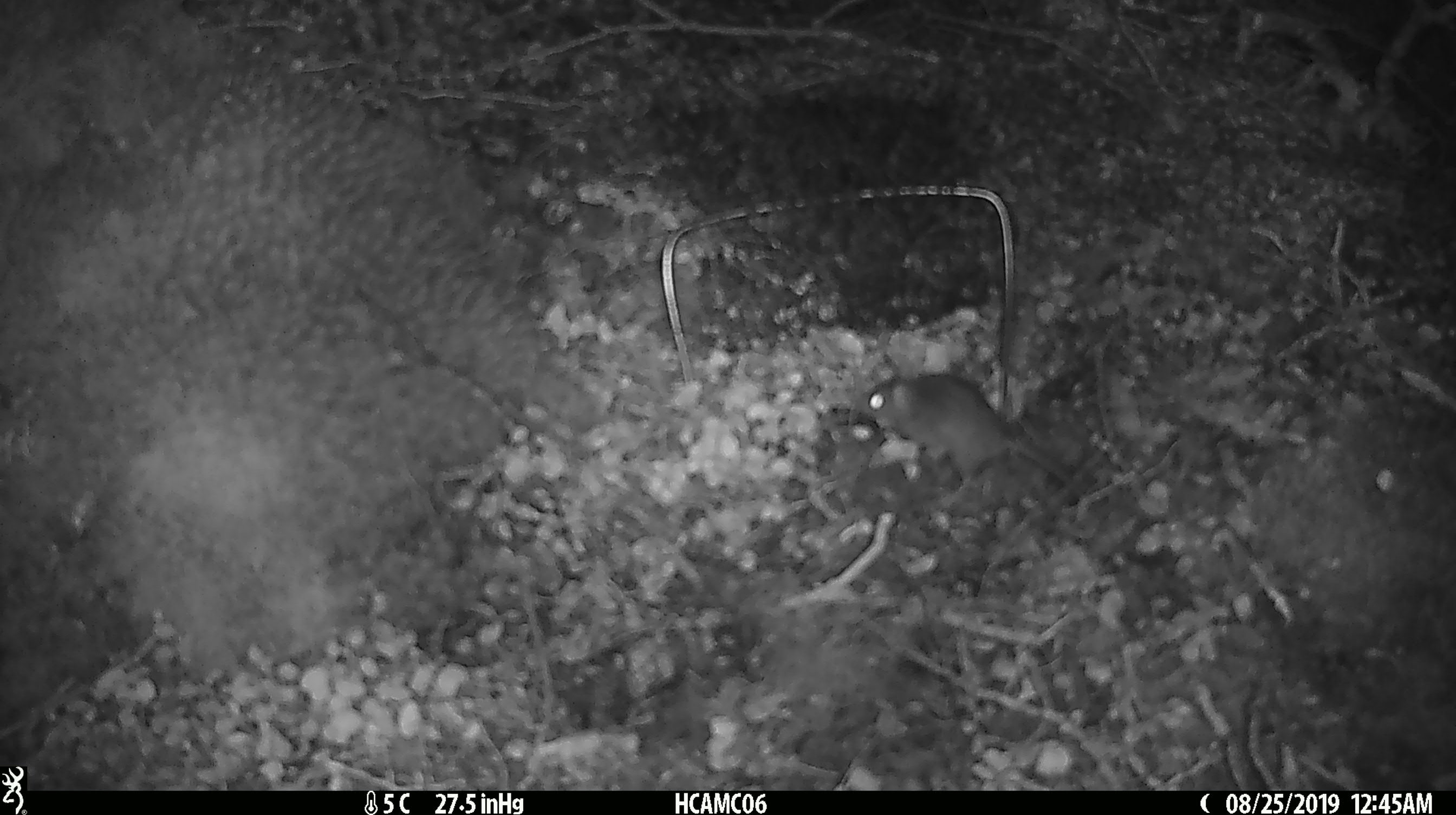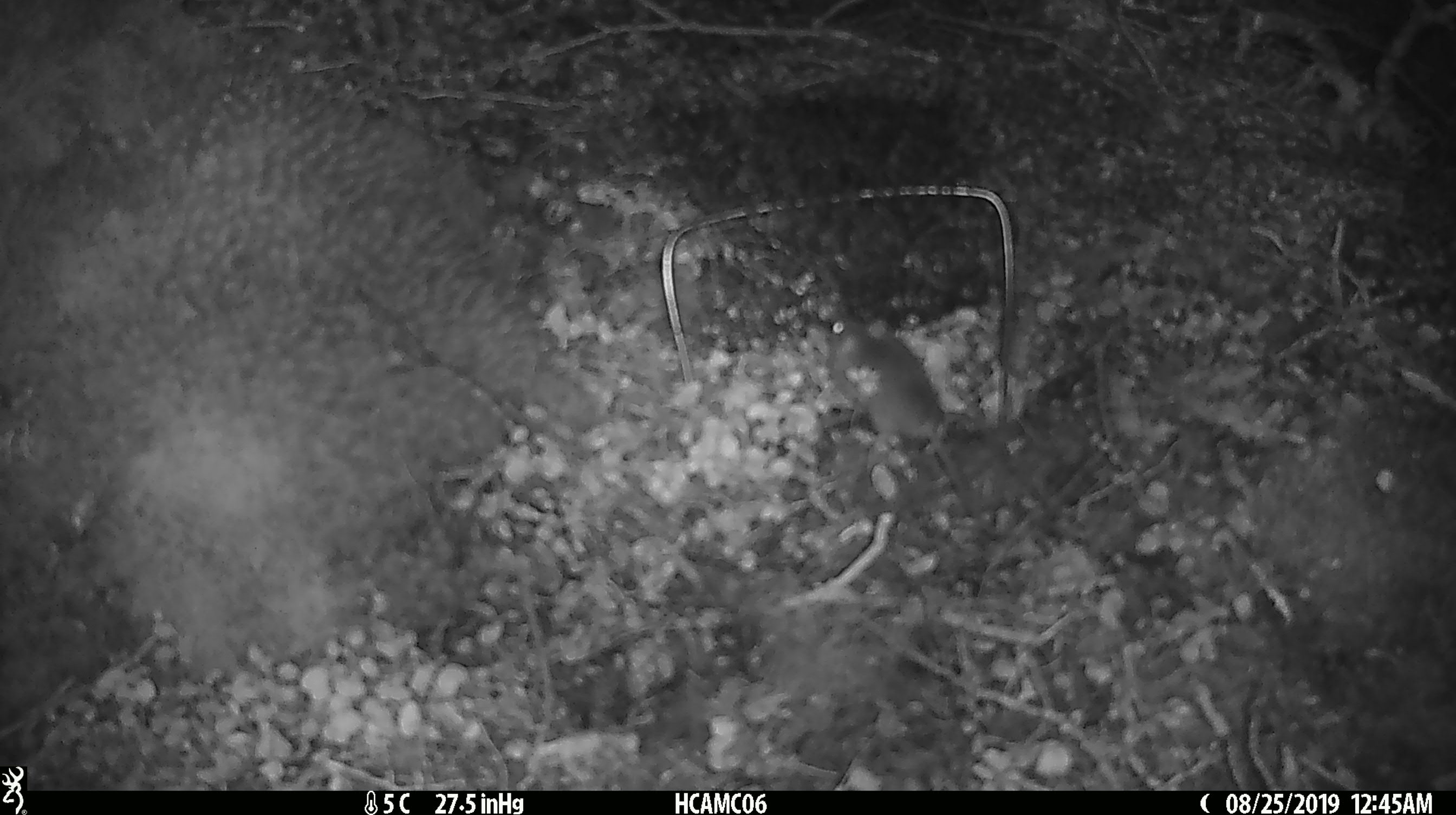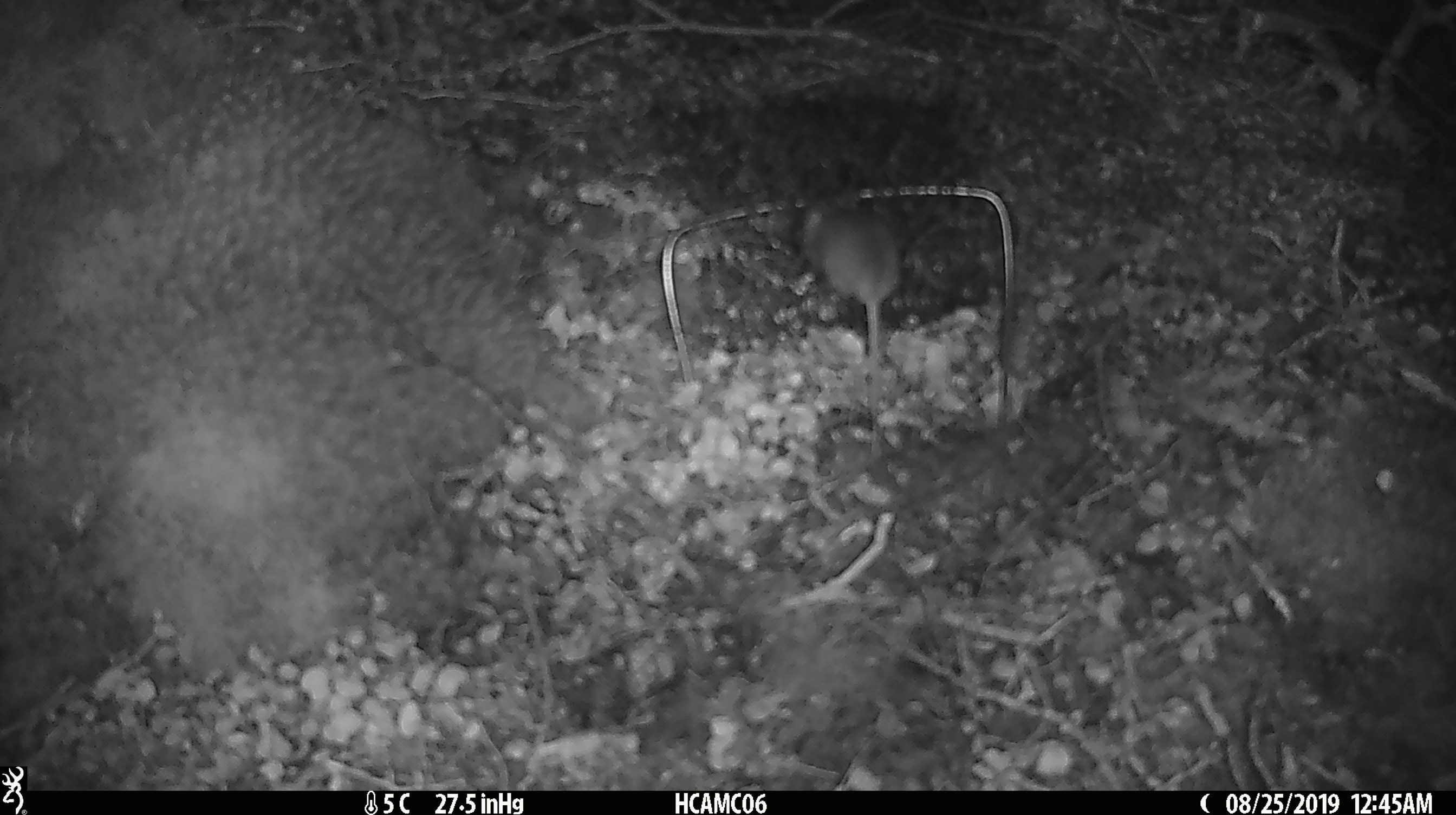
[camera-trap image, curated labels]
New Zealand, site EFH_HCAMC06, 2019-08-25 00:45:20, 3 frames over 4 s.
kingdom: Animalia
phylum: Chordata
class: Mammalia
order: Rodentia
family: Muridae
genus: Mus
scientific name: Mus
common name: mouse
Mouse (Mus).